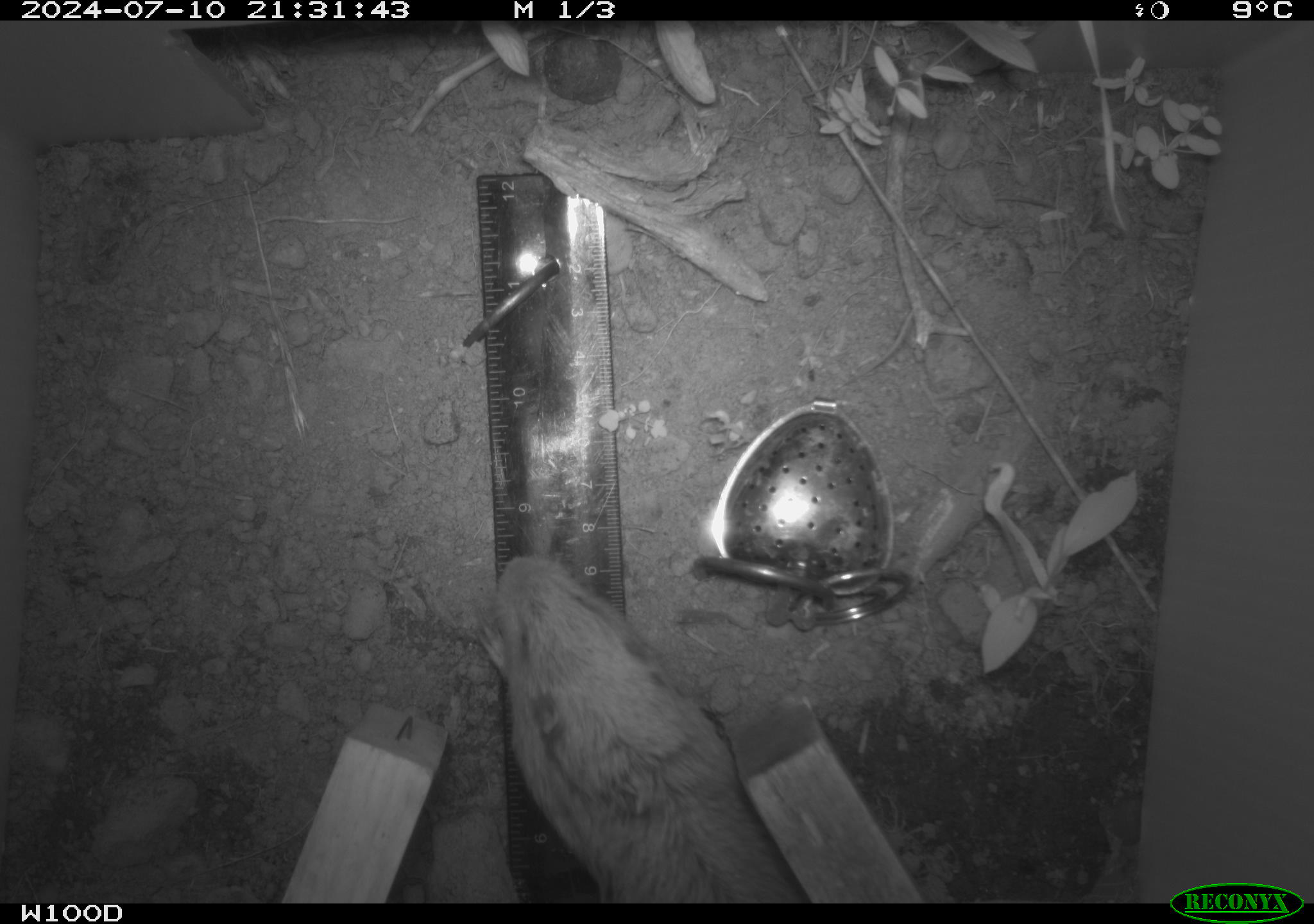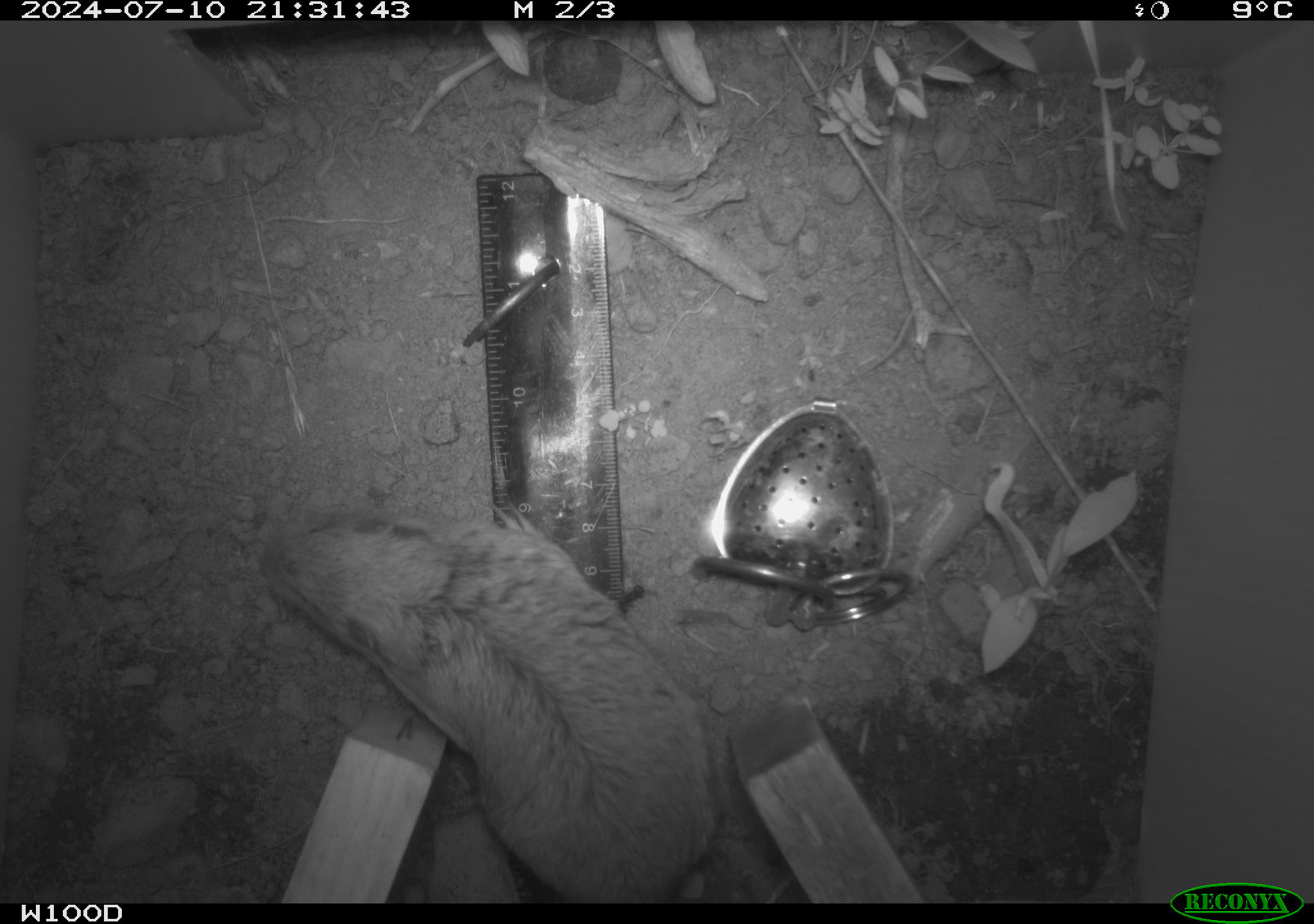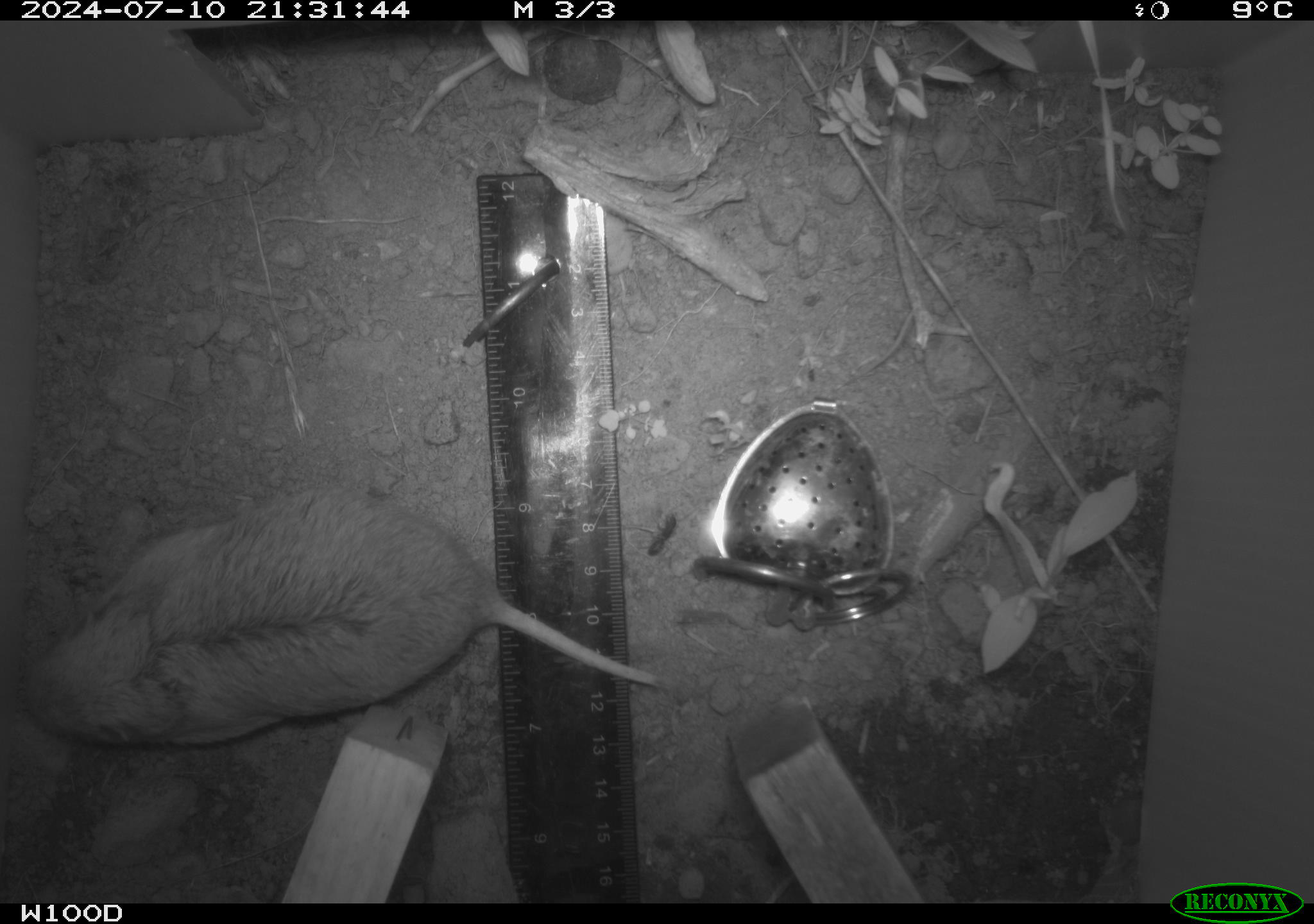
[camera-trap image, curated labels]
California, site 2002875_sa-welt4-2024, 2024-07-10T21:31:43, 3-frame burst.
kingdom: Animalia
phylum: Chordata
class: Mammalia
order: Rodentia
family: Geomyidae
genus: Thomomys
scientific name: Thomomys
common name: smooth-toothed pocket gophers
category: thomomys species